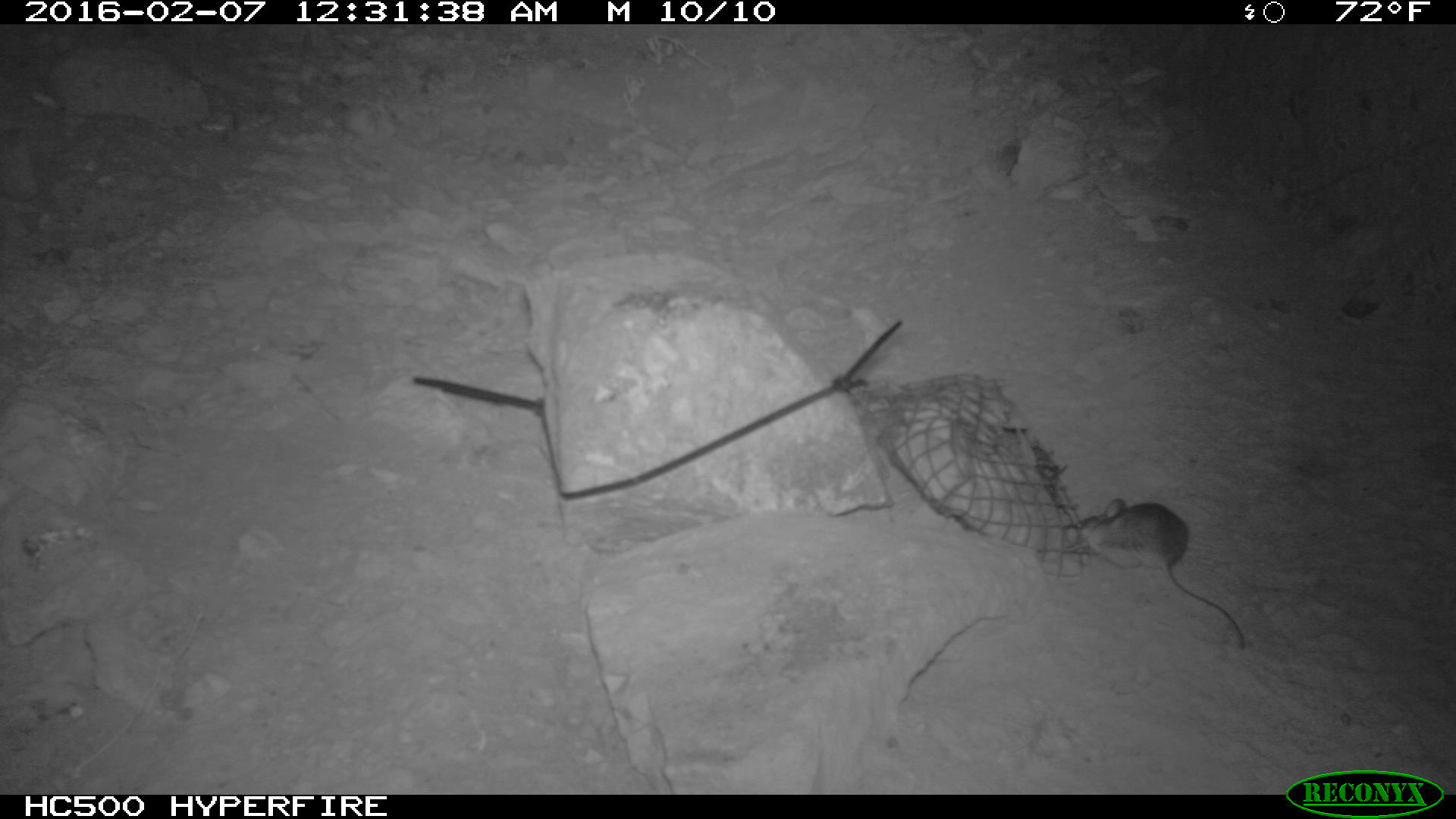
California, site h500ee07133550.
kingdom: Animalia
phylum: Chordata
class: Mammalia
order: Rodentia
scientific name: Rodentia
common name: rodent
Rodent (Rodentia).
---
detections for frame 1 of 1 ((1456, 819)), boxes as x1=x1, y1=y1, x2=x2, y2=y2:
rodent: x1=1078, y1=493, x2=1247, y2=648